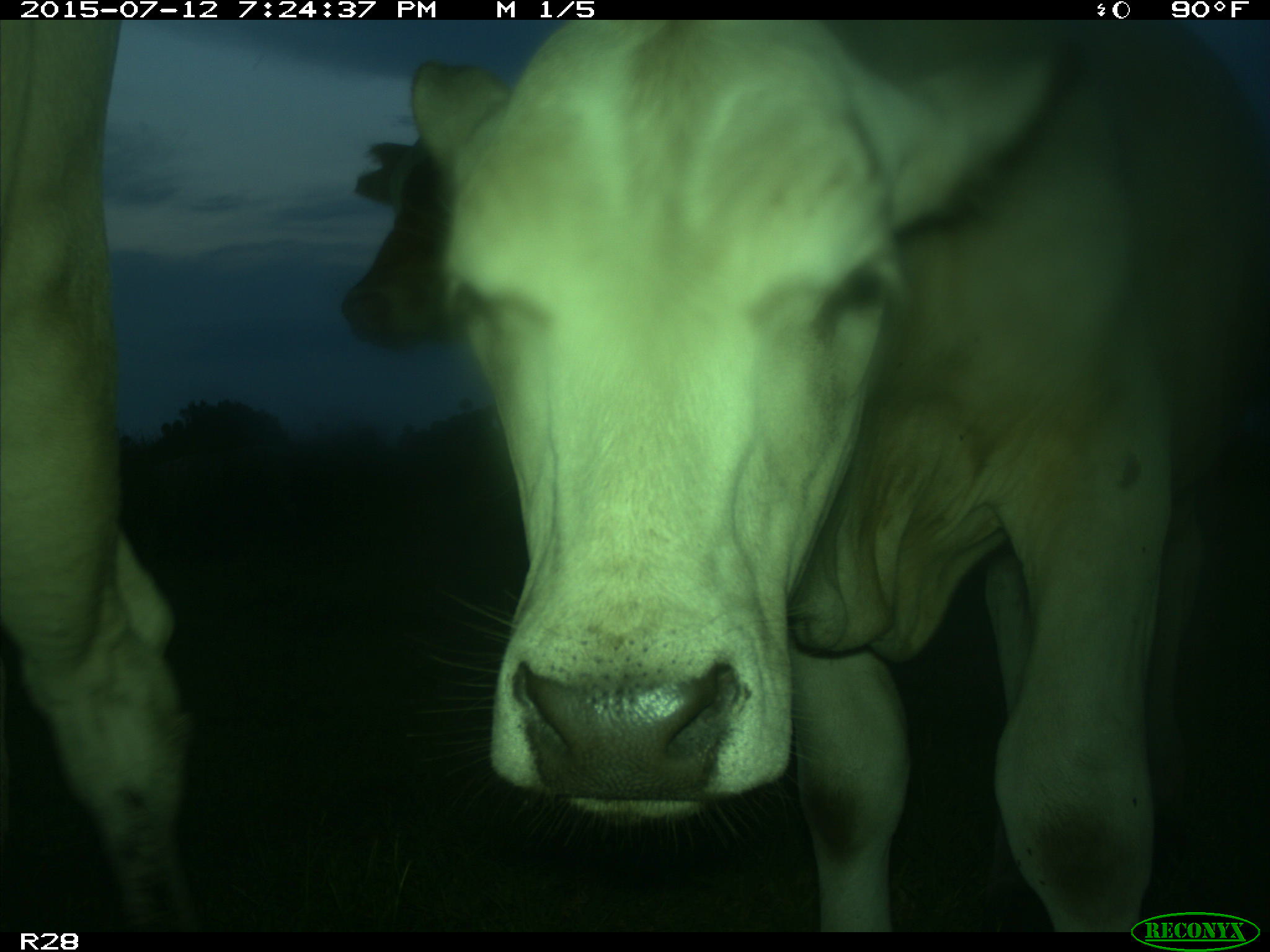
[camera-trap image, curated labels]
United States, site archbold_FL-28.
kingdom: Animalia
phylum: Chordata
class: Mammalia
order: Artiodactyla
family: Bovidae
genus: Bos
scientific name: Bos taurus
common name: domestic cow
Bos taurus (domestic cow).